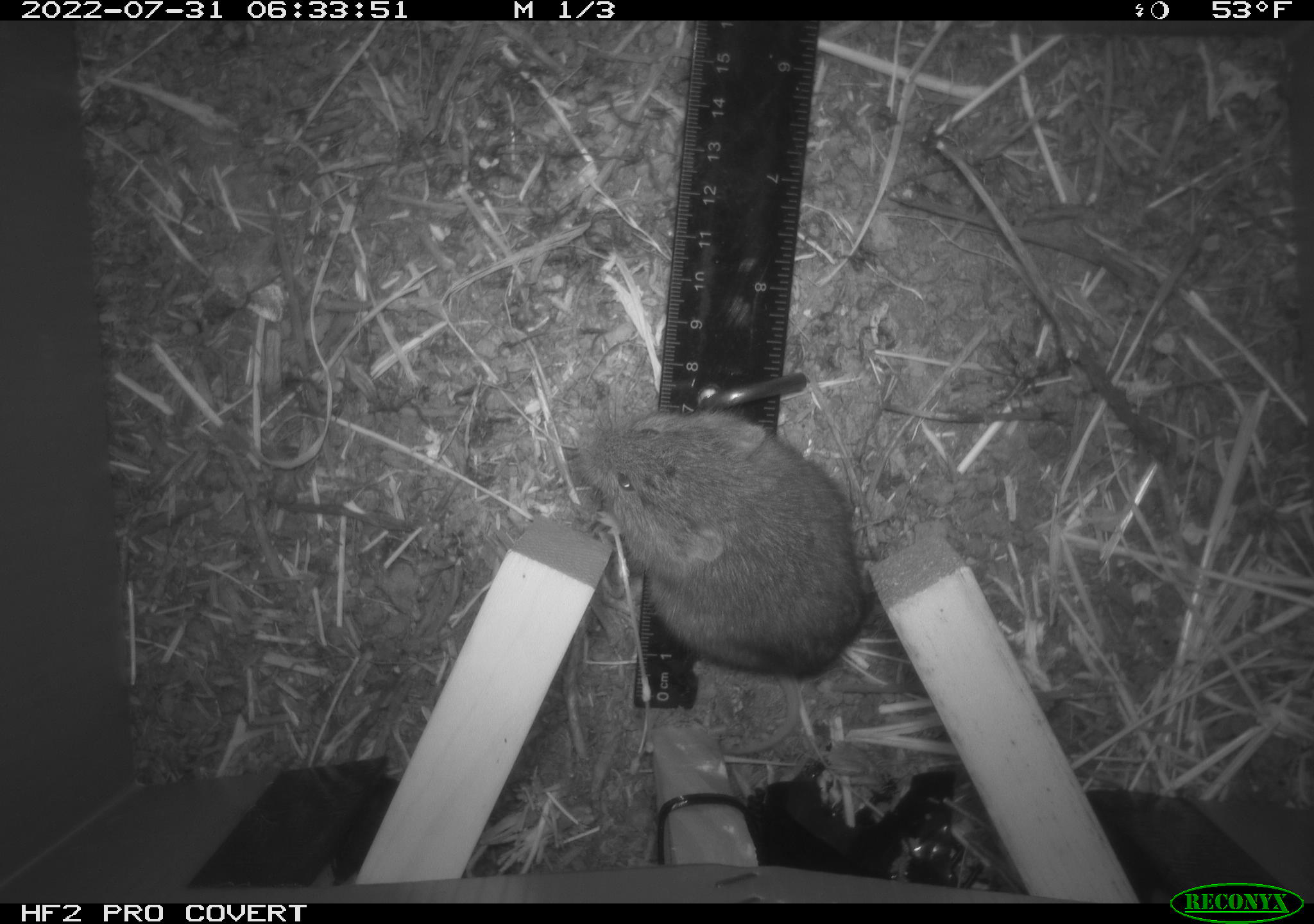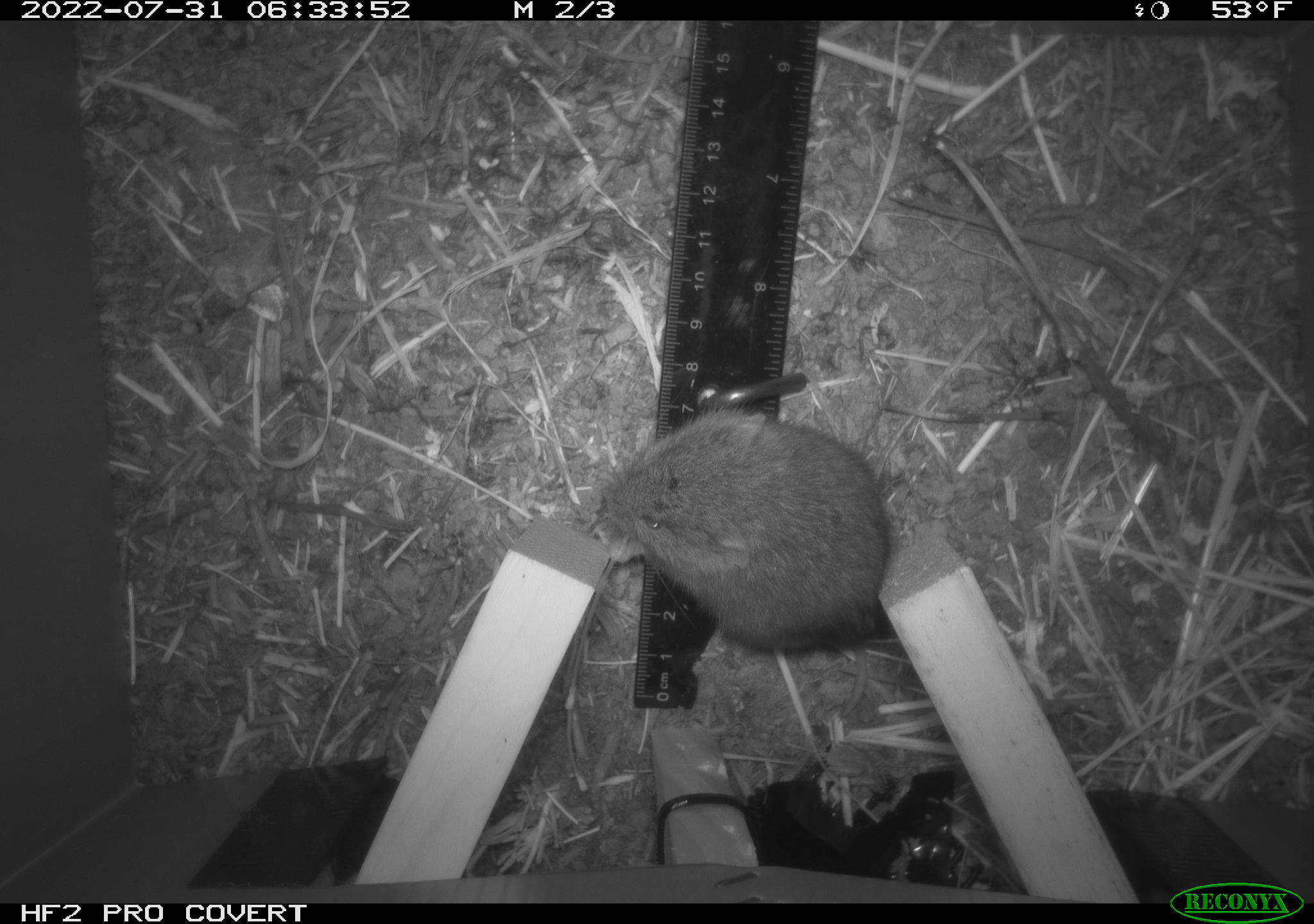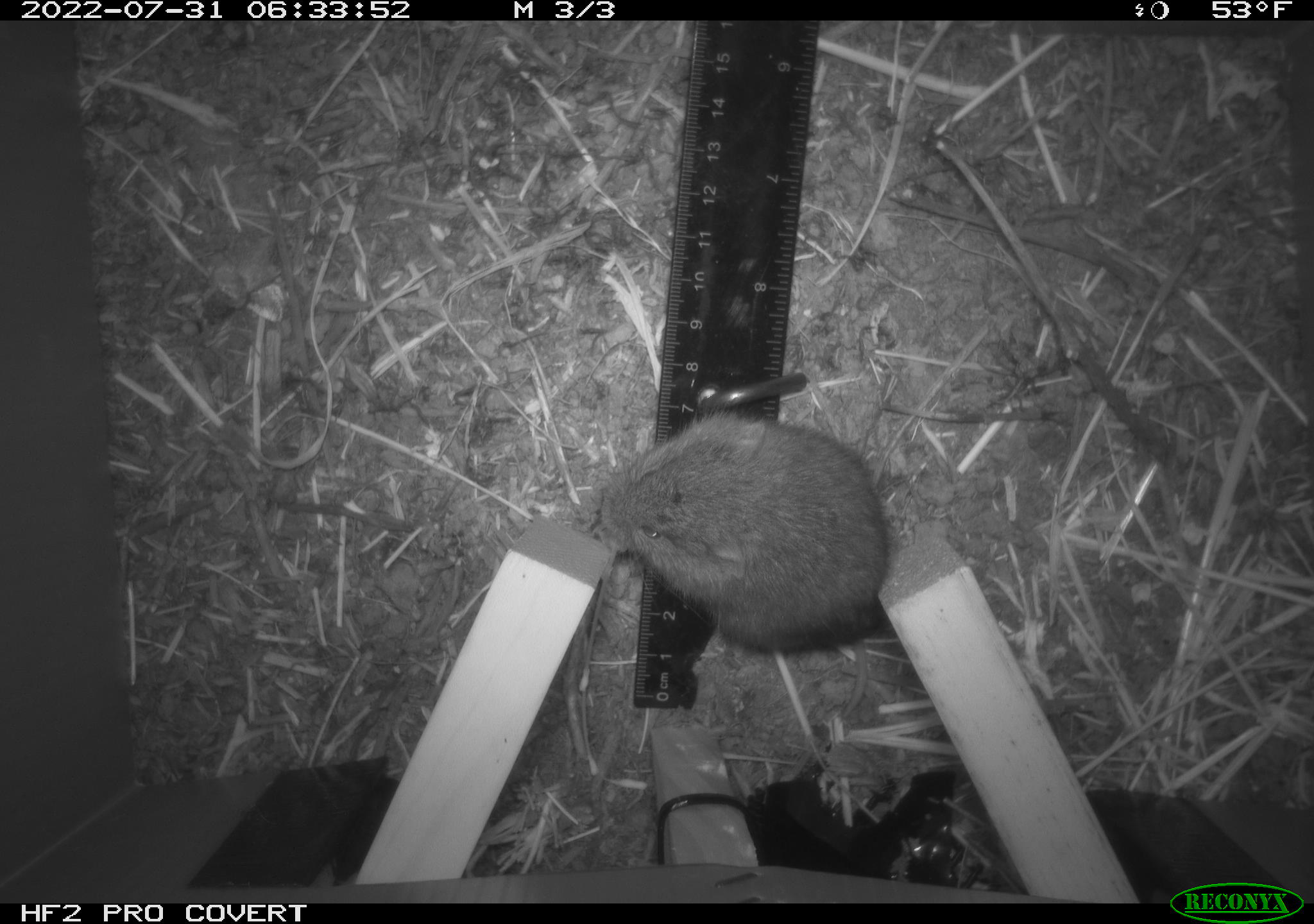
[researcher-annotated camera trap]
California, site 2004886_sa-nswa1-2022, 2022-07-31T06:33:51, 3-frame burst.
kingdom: Animalia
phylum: Chordata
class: Mammalia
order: Rodentia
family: Cricetidae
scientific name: Cricetidae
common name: hamsters, voles, lemmings, and allies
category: cricetidae family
Cricetidae family (hamsters, voles, lemmings, and allies) (Cricetidae).